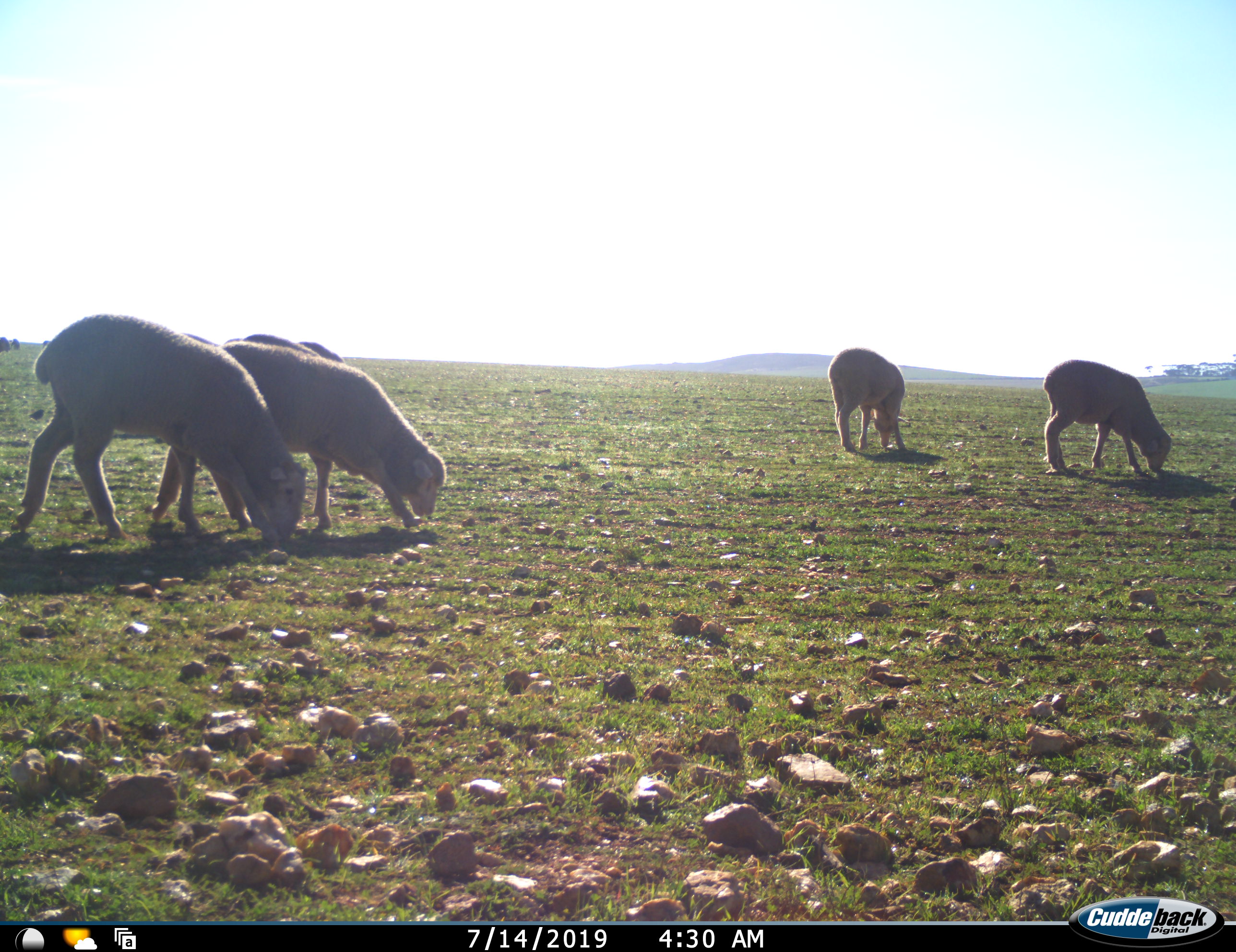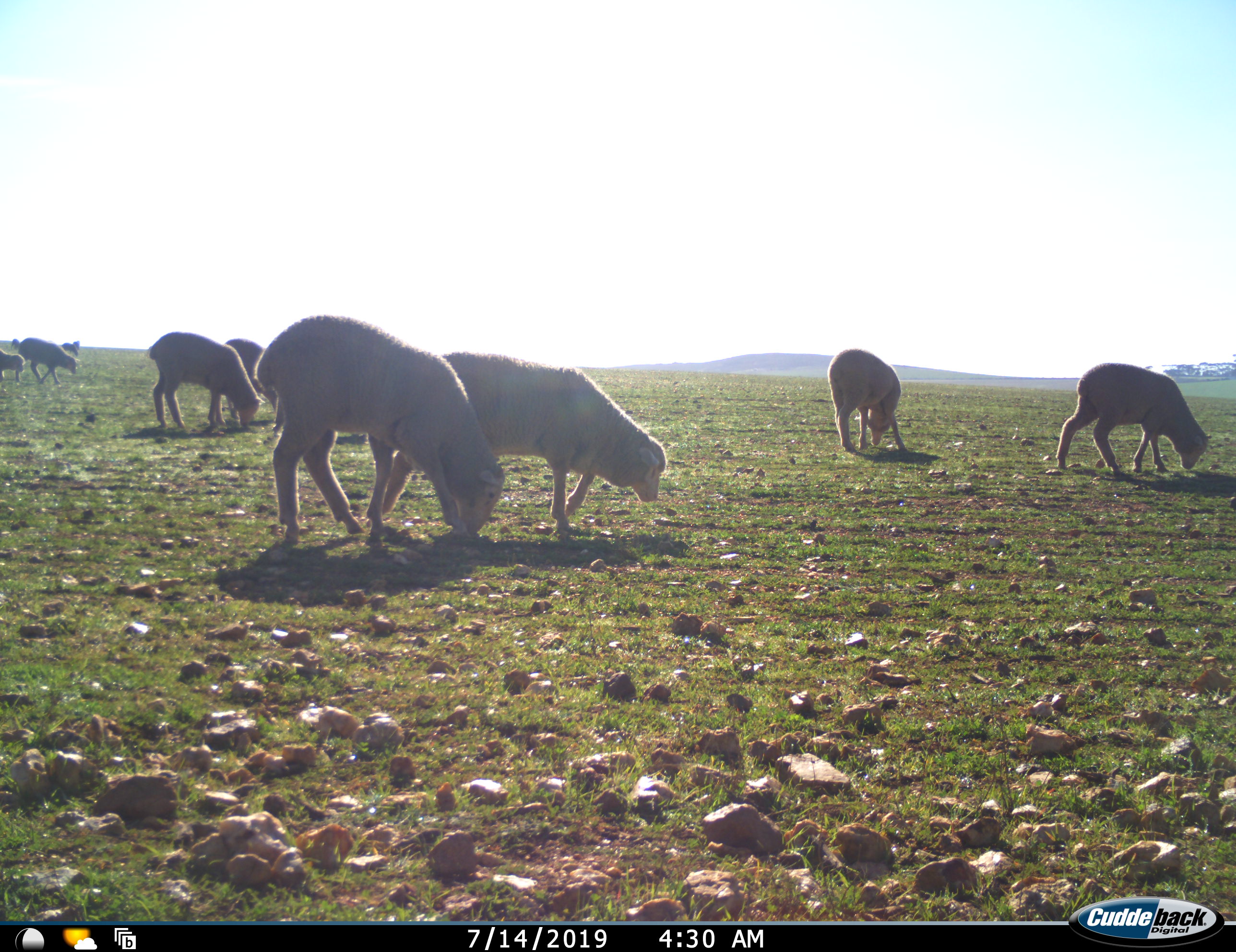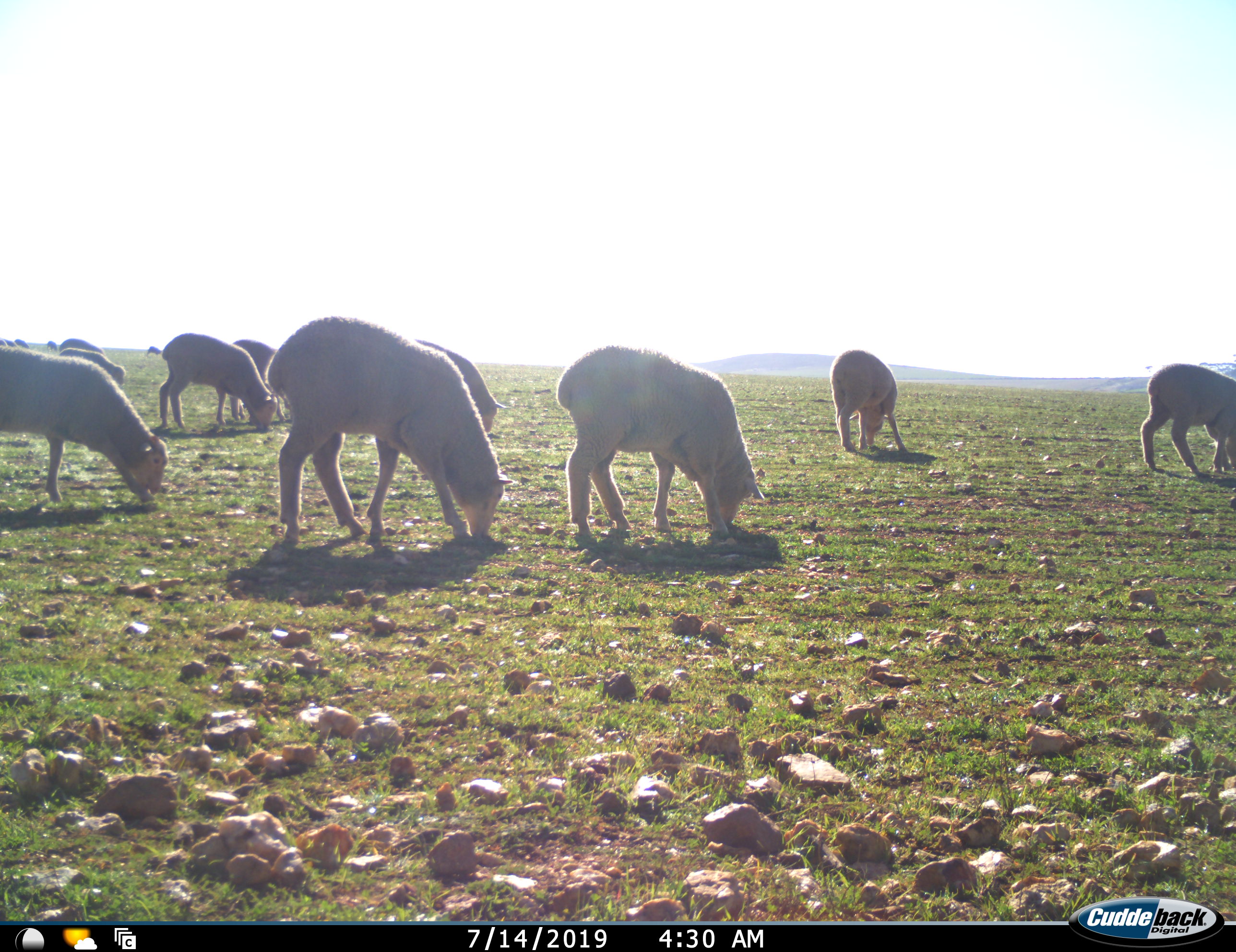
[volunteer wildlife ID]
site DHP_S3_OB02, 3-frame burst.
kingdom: Animalia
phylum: Chordata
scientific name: Vertebrata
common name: domestic animal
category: domesticanimal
Domesticanimal (domestic animal) (Vertebrata), count 11-50. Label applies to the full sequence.